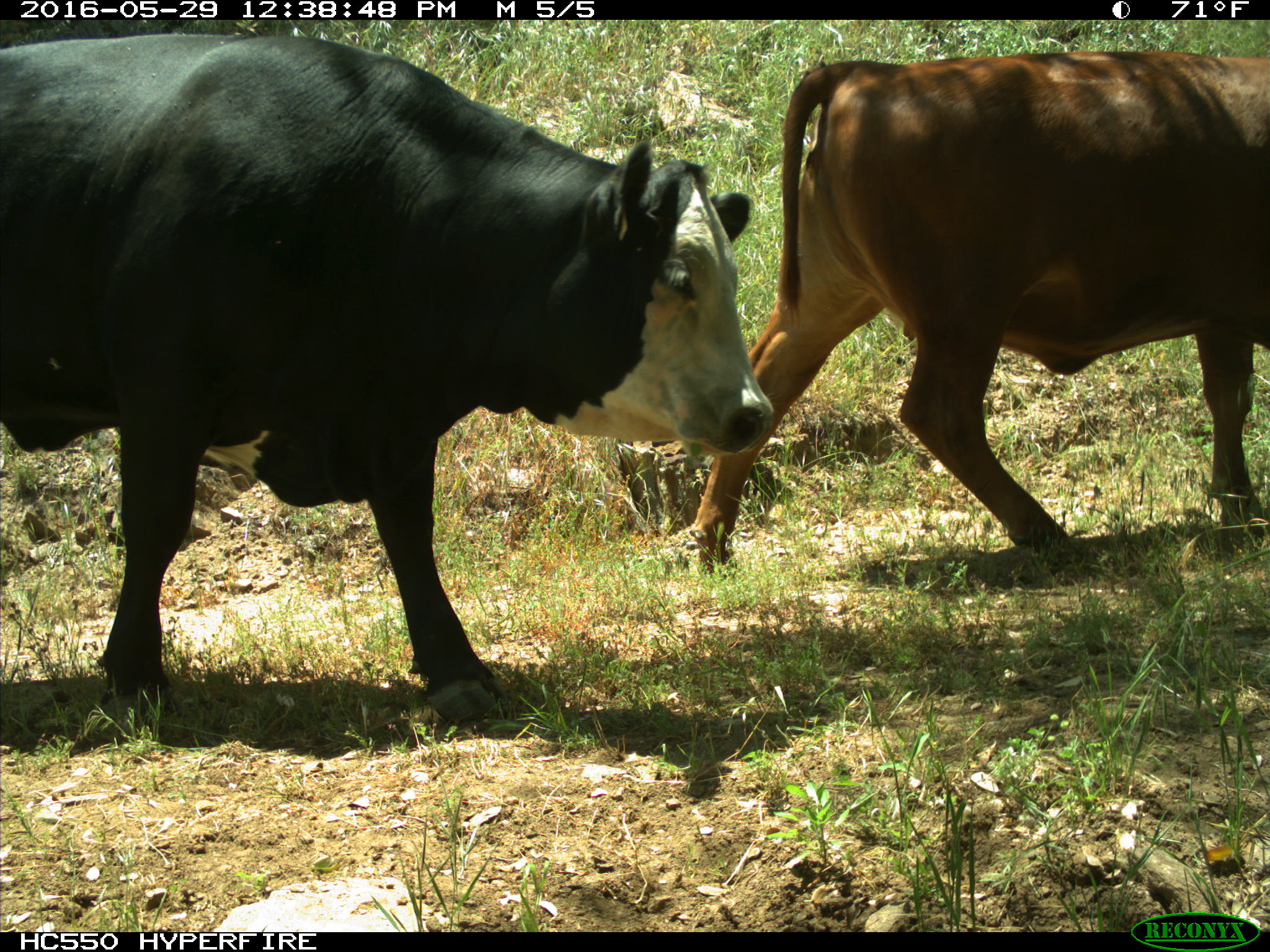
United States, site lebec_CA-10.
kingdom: Animalia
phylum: Chordata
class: Mammalia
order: Artiodactyla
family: Bovidae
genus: Bos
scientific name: Bos taurus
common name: domestic cow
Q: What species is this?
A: Bos taurus (domestic cow).